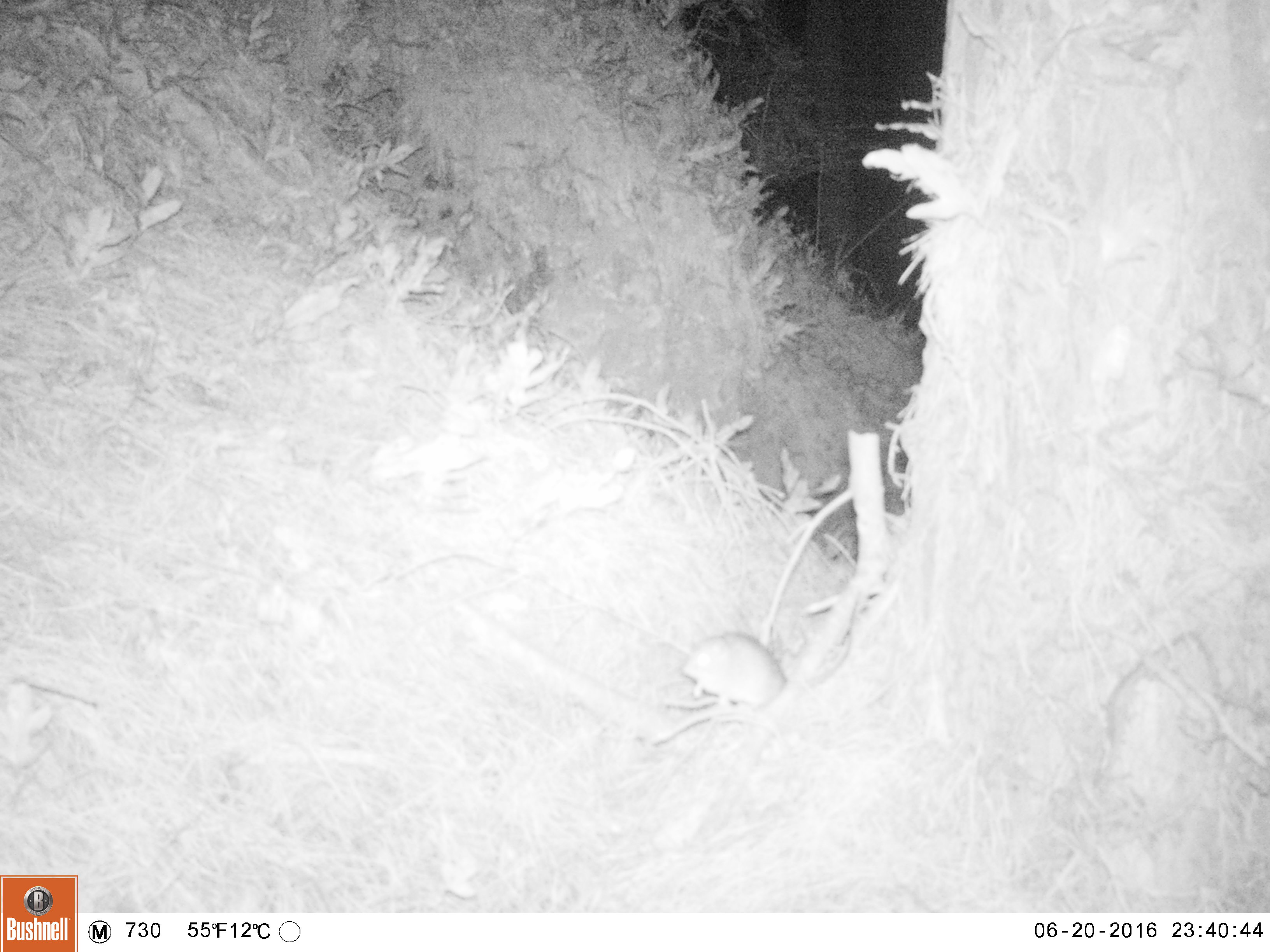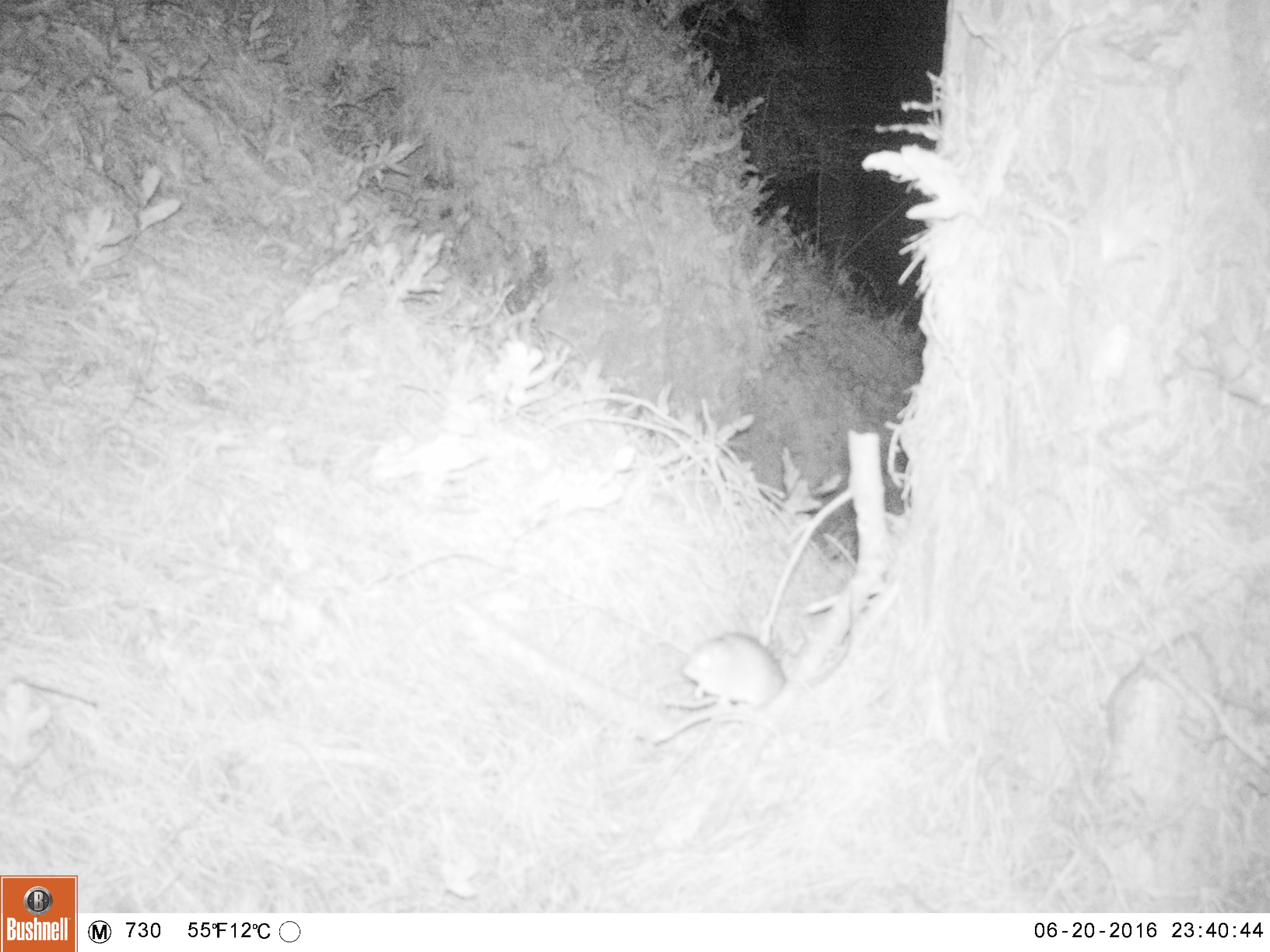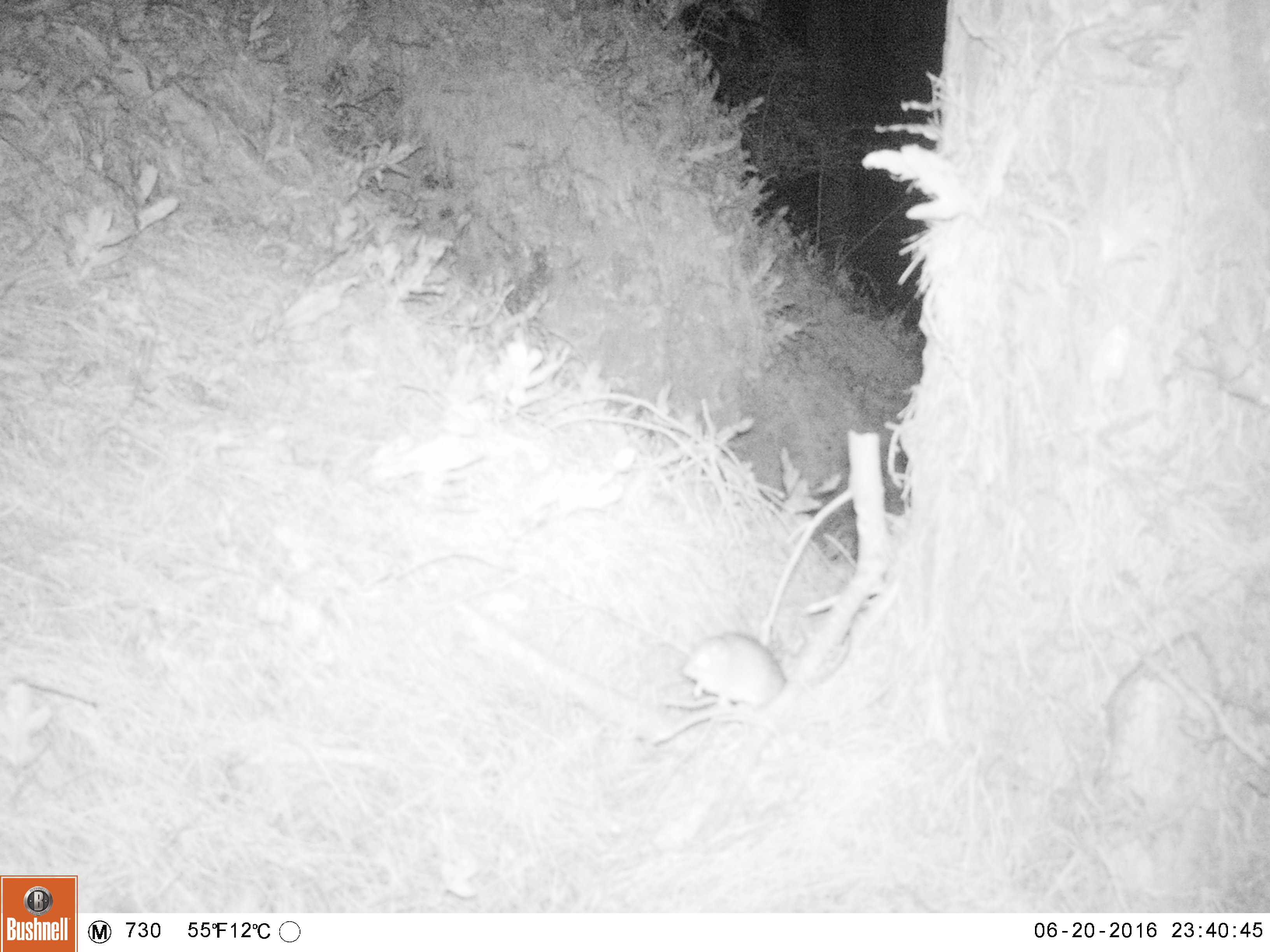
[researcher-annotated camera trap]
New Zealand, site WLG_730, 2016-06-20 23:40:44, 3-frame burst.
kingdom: Animalia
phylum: Chordata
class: Mammalia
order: Rodentia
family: Muridae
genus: Rattus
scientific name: Rattus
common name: rat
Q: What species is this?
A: Rat (Rattus).